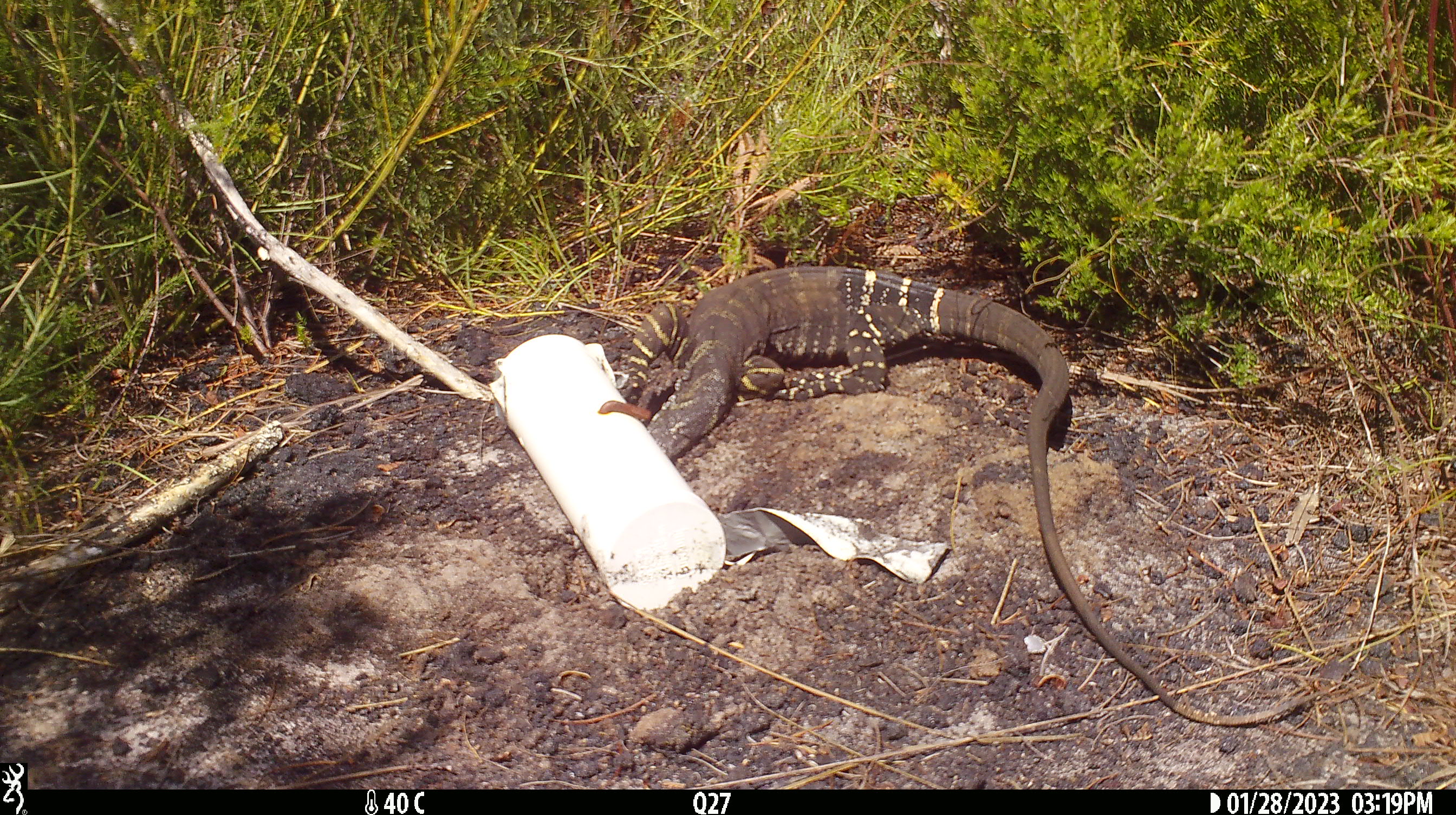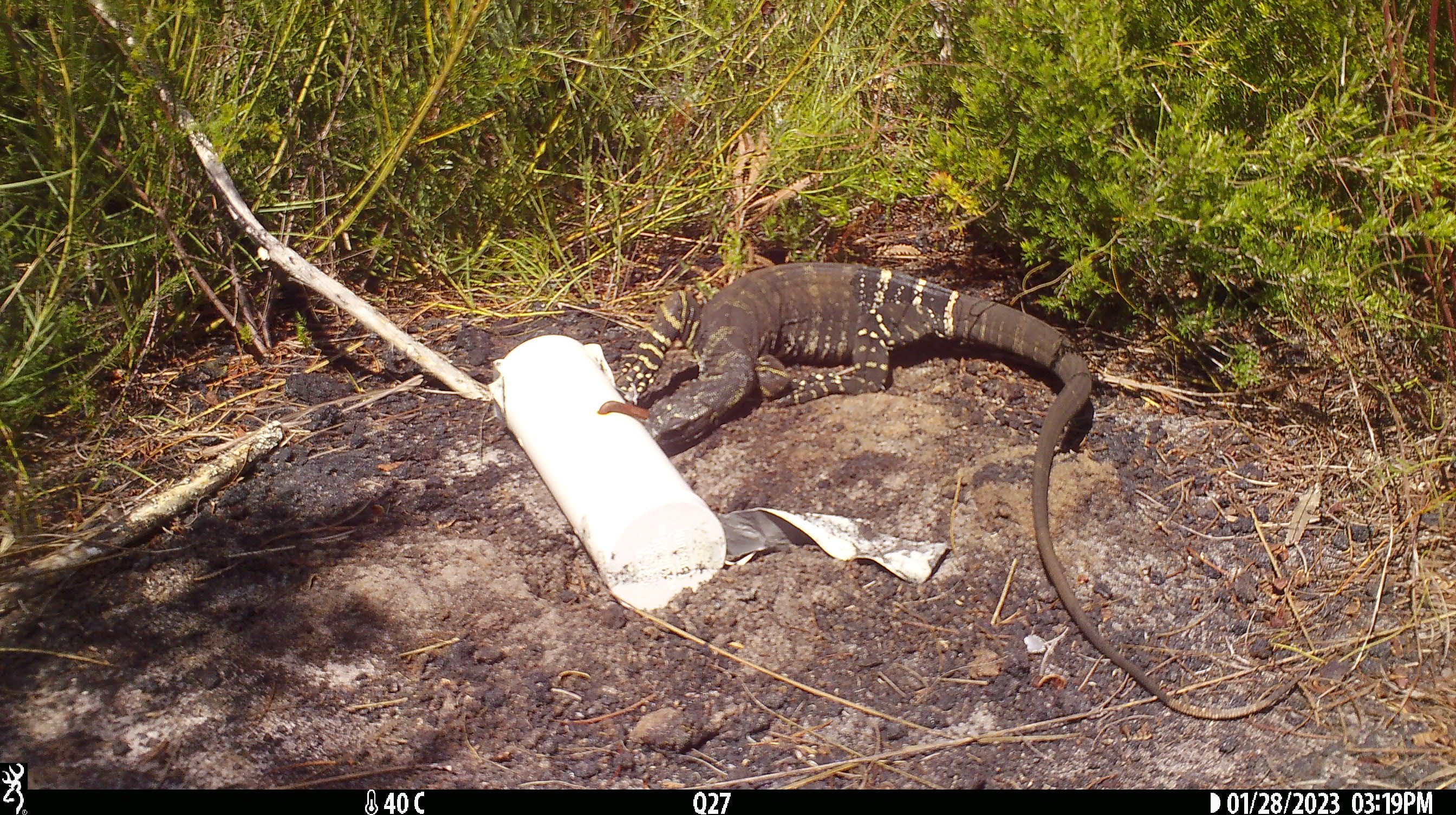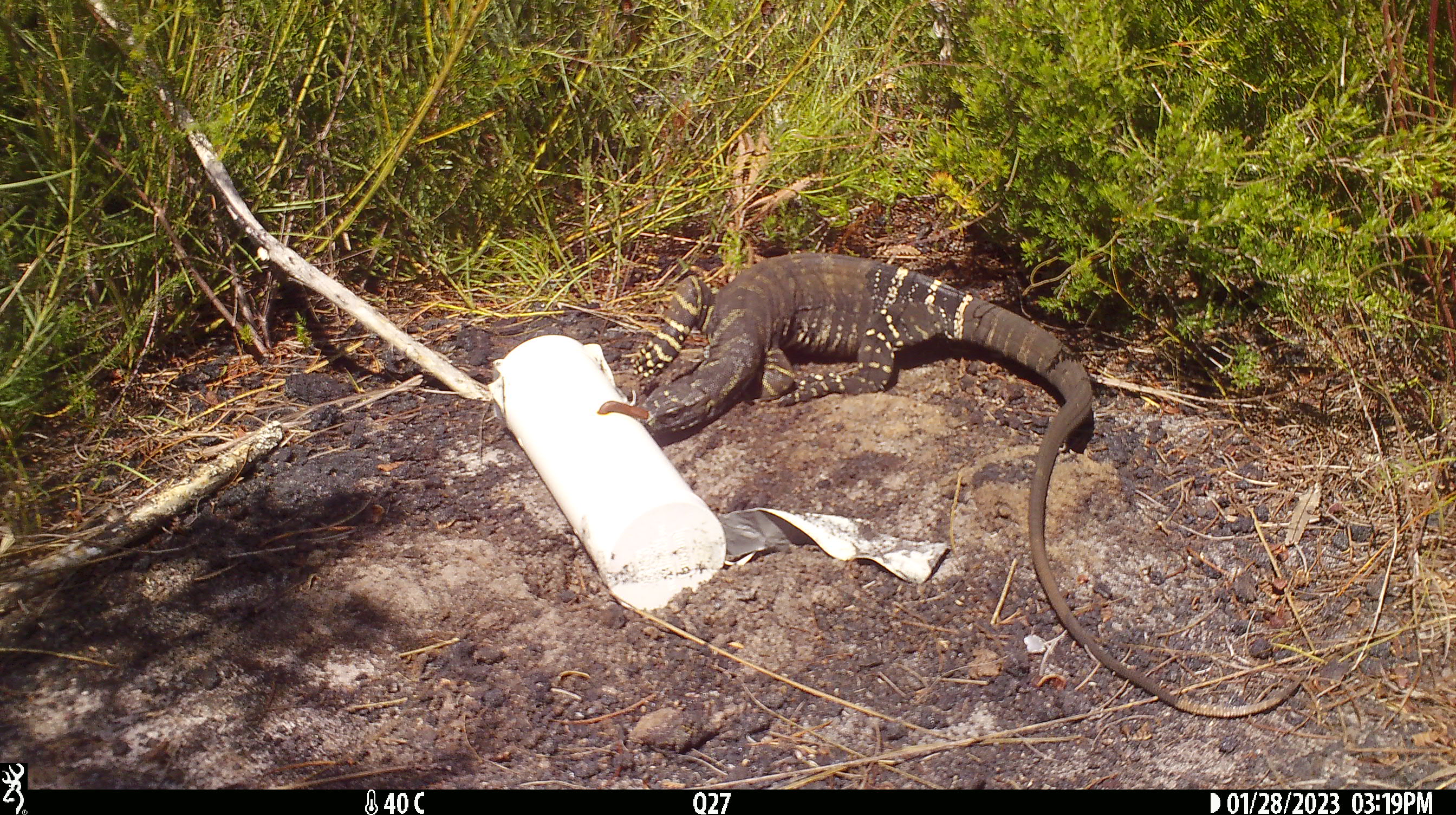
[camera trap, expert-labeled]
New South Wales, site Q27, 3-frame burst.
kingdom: Animalia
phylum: Chordata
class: Reptilia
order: Squamata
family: Varanidae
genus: Varanus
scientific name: Varanus varius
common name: lace monitor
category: goanna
Goanna (lace monitor) (Varanus varius).